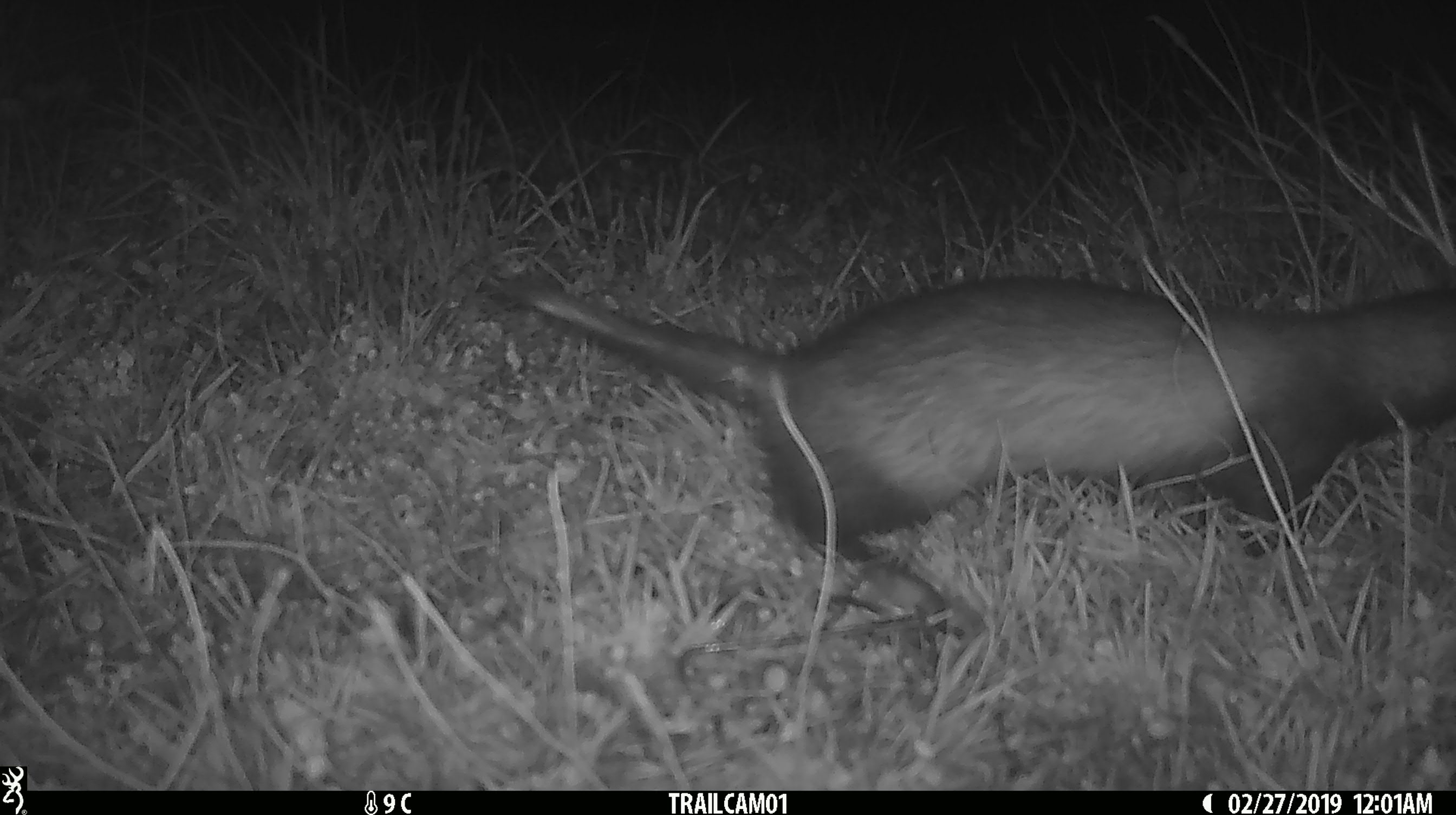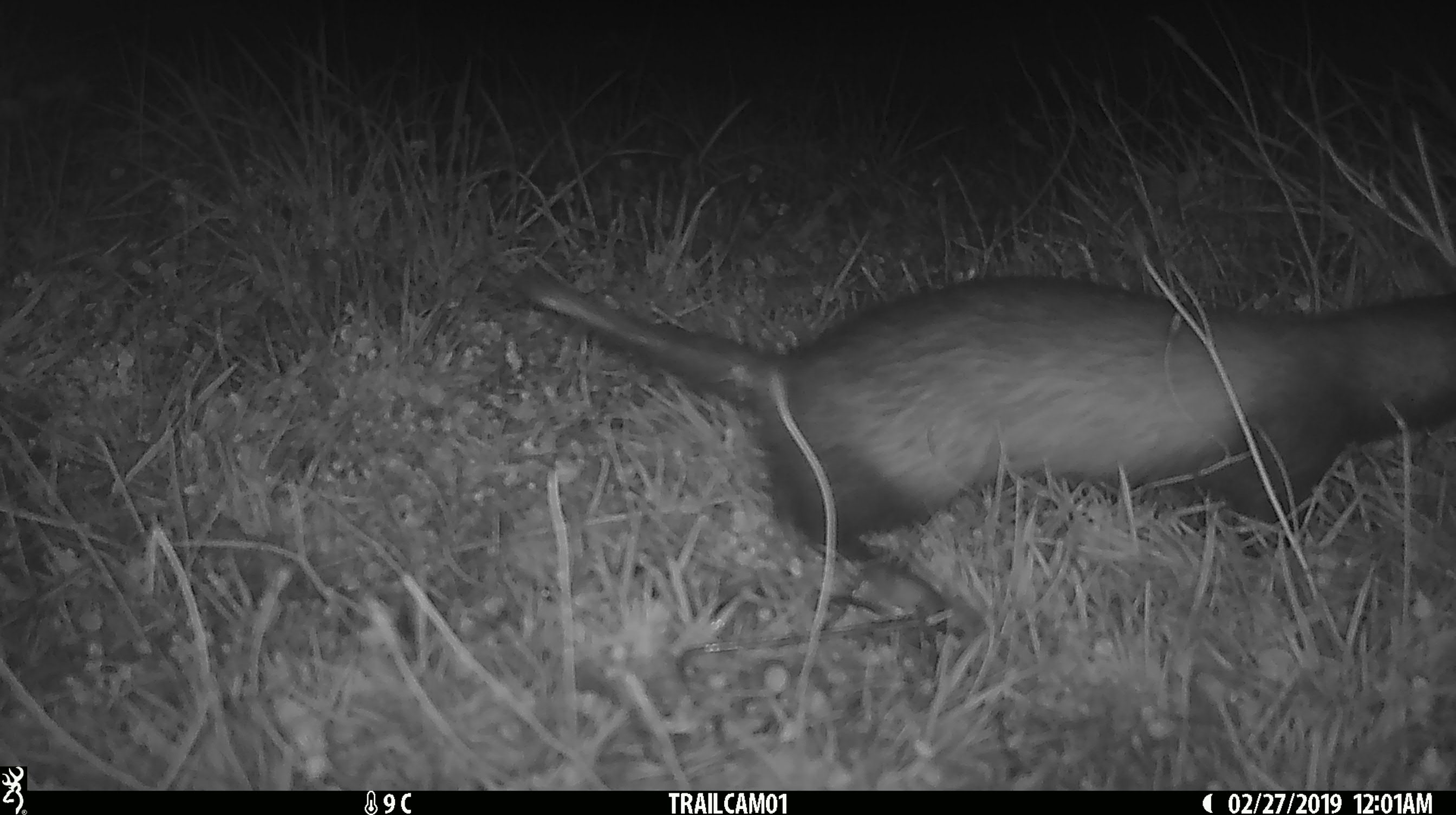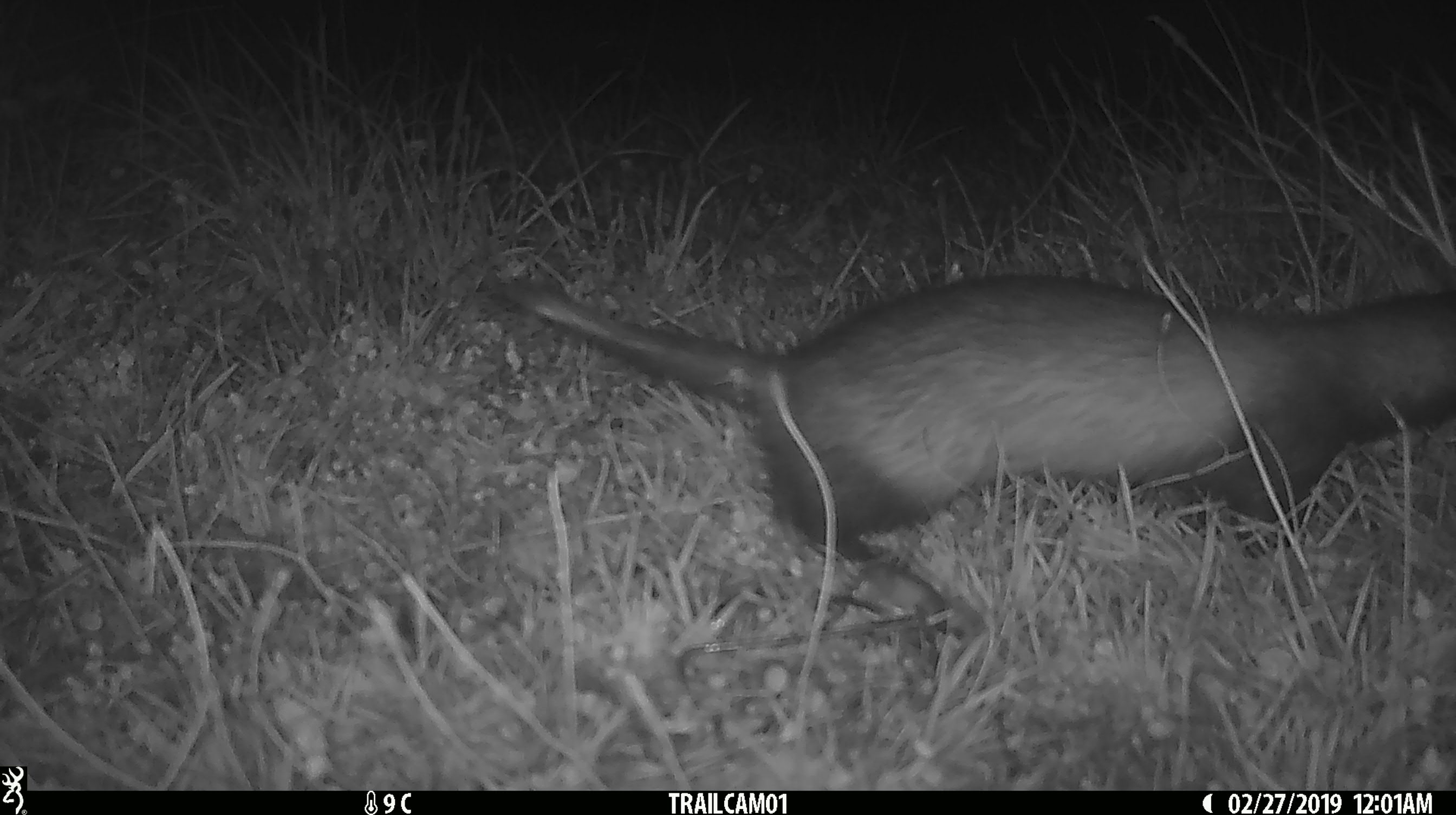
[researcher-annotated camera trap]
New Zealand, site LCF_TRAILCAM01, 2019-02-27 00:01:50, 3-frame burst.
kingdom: Animalia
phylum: Chordata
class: Mammalia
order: Carnivora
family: Mustelidae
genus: Mustela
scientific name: Mustela furo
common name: ferret